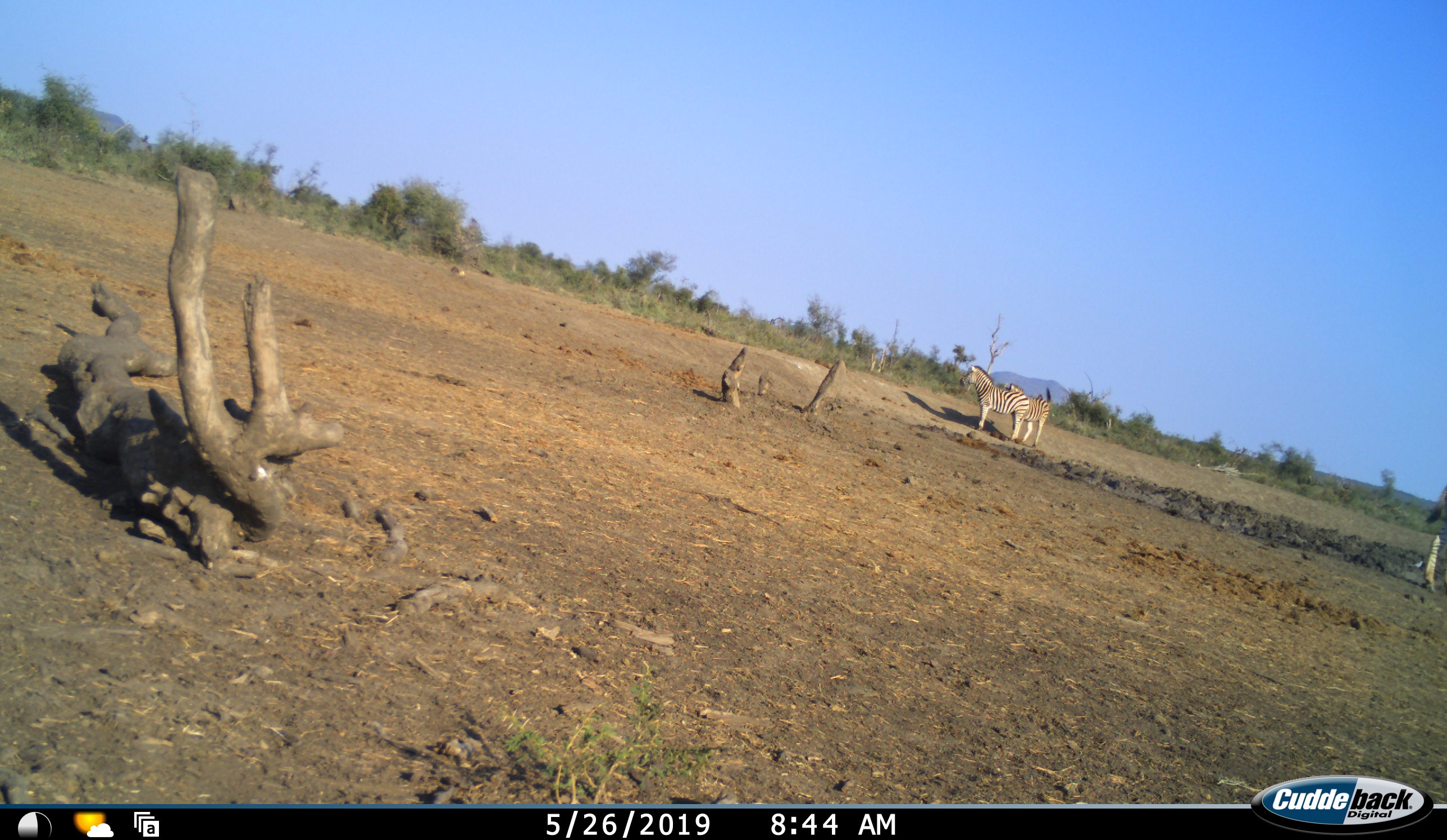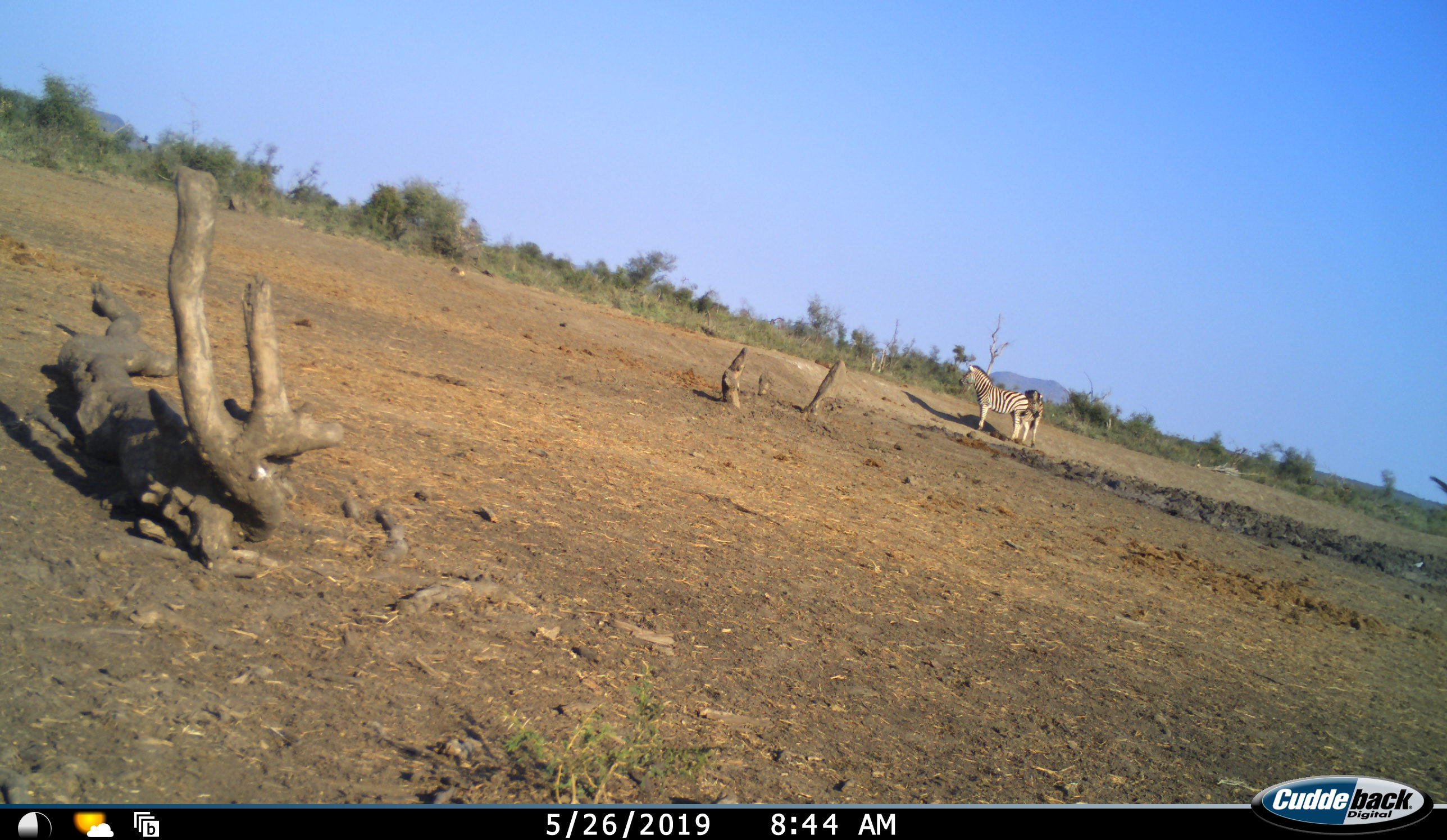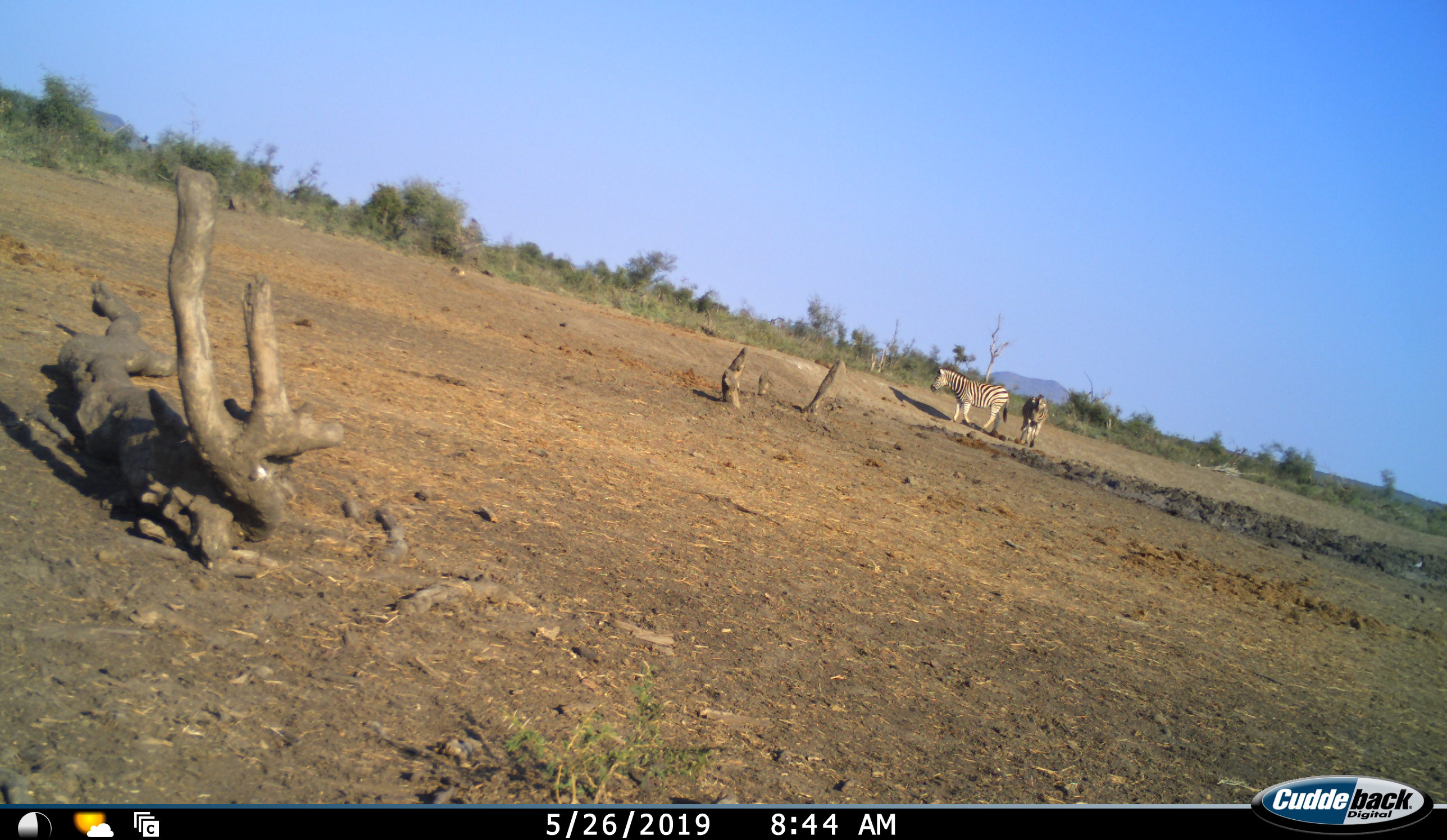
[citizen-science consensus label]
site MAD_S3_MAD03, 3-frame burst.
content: unidentified animal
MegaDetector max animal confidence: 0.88